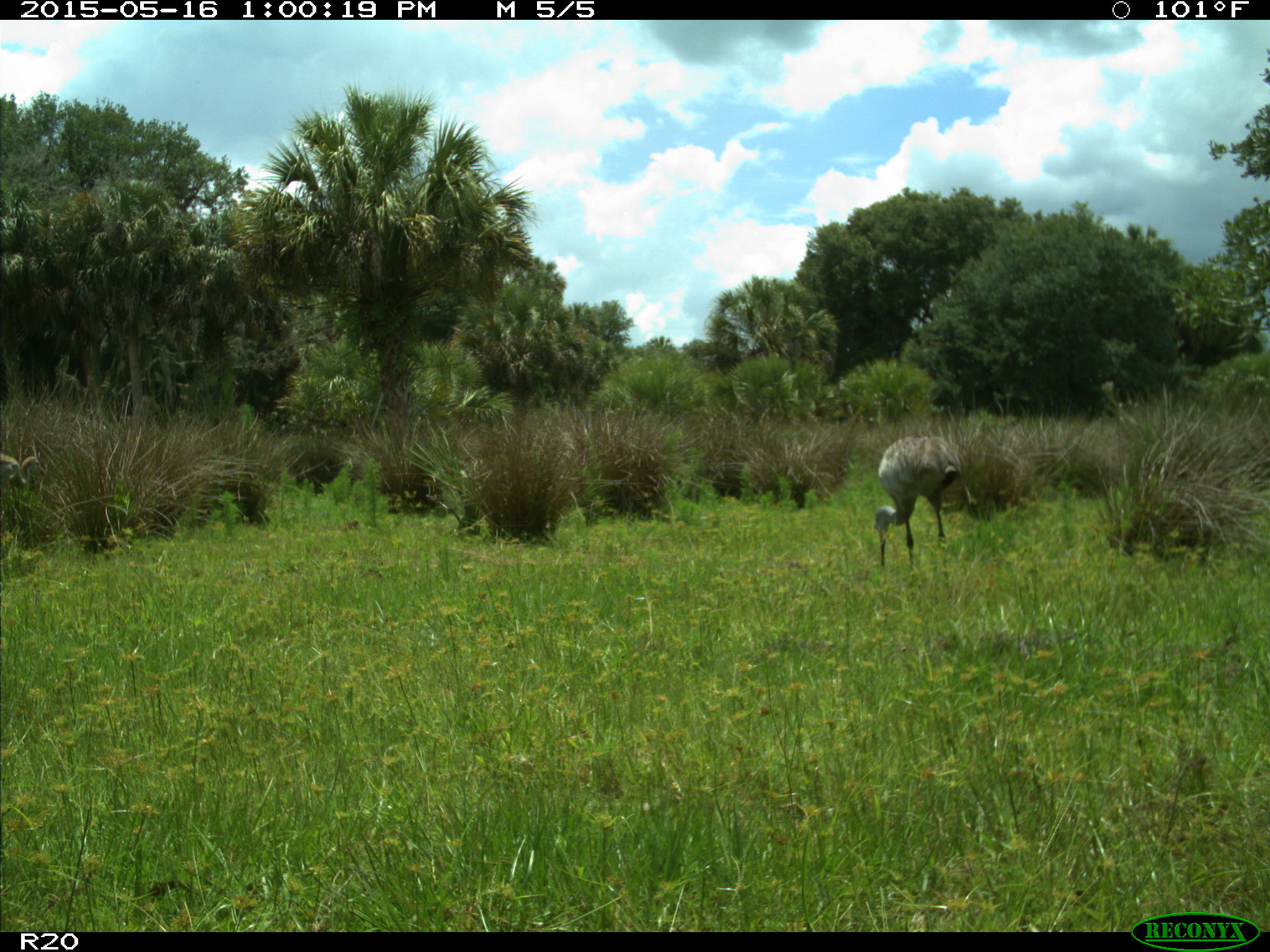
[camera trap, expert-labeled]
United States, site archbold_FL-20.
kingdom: Animalia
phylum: Chordata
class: Aves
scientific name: Aves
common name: birds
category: unidentified bird